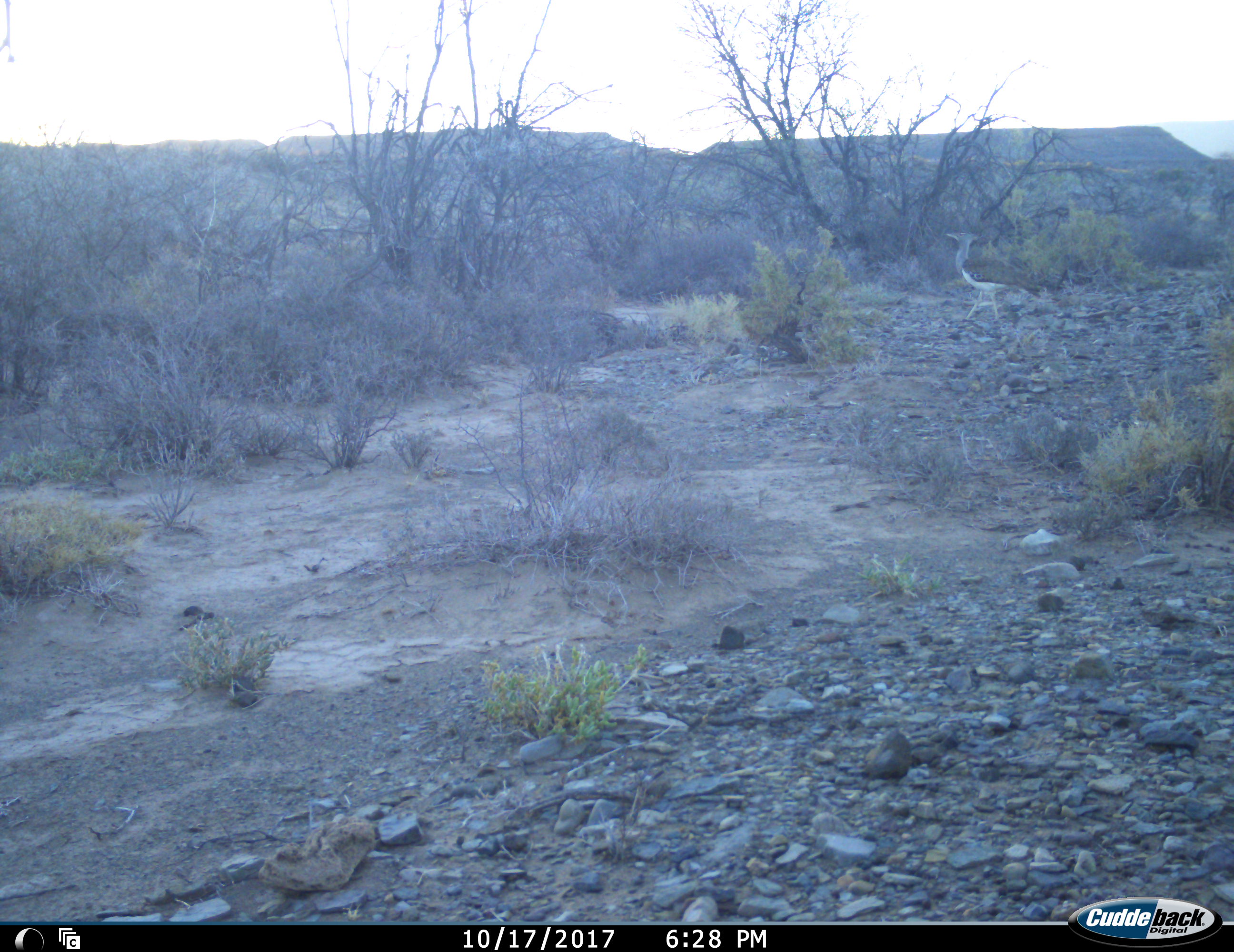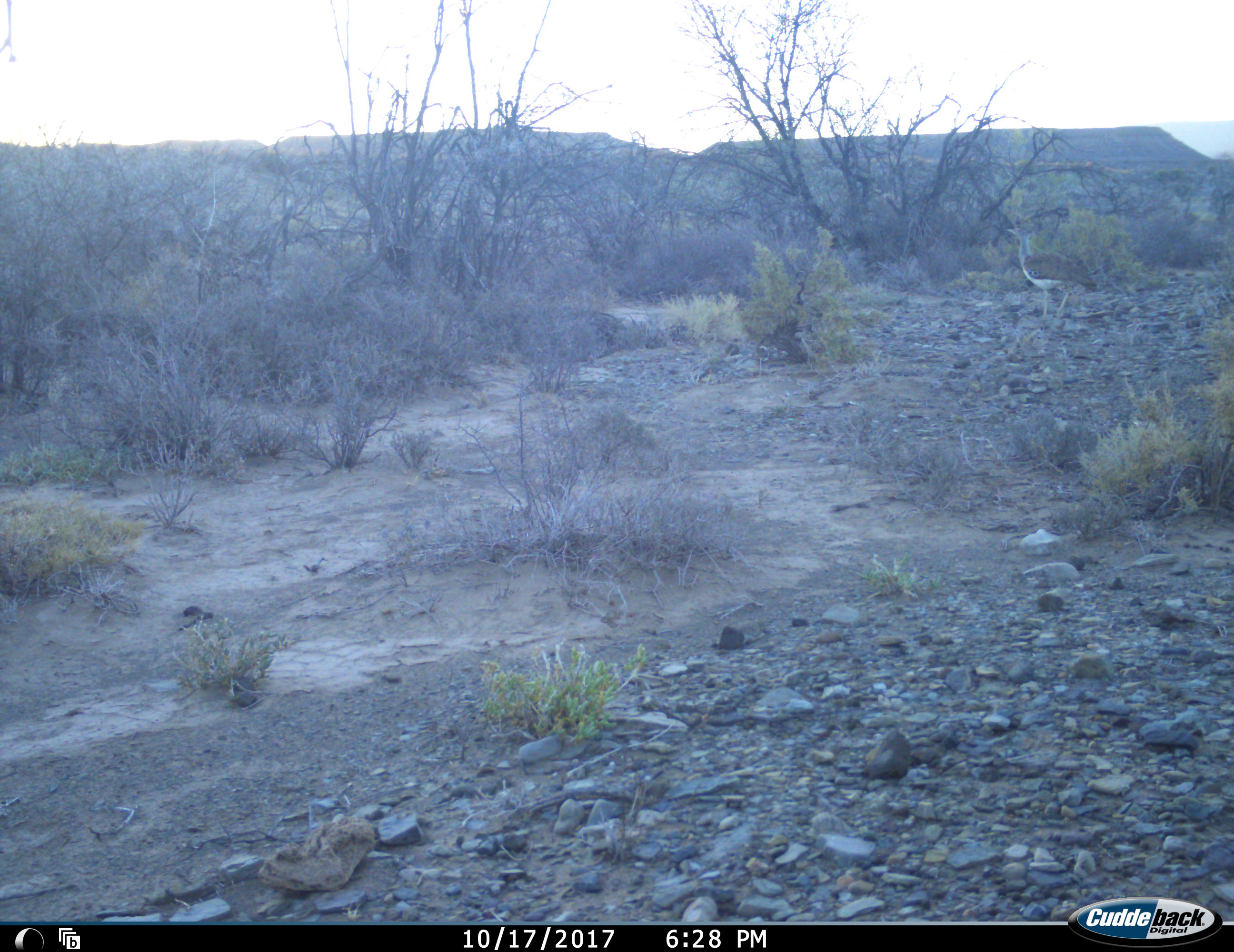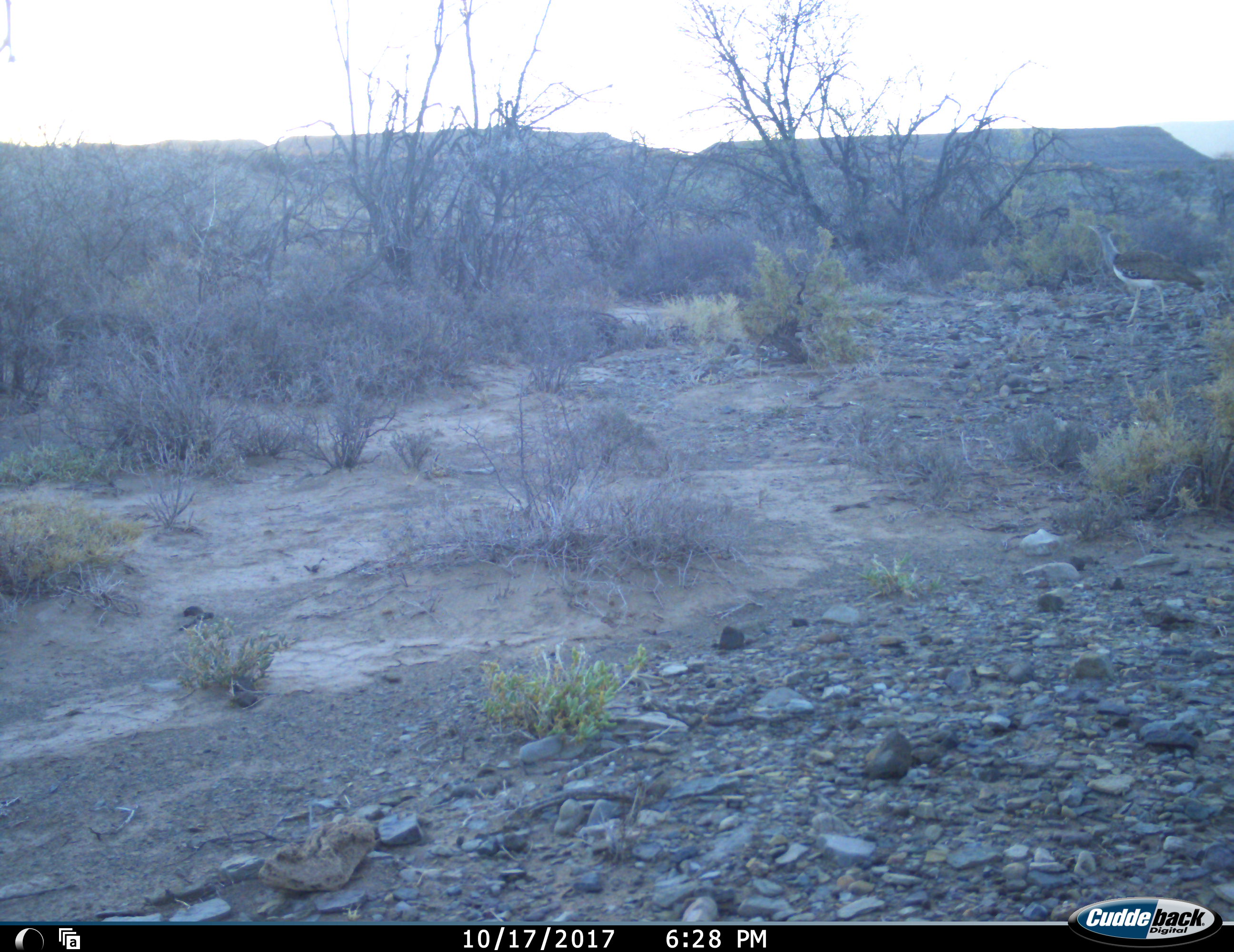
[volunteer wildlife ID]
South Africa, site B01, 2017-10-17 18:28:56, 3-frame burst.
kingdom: Animalia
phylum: Chordata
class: Aves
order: Otidiformes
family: Otididae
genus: Ardeotis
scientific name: Ardeotis kori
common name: kori bustard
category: bustardkori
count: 1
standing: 0%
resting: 0%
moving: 100%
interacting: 0%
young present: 0%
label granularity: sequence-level